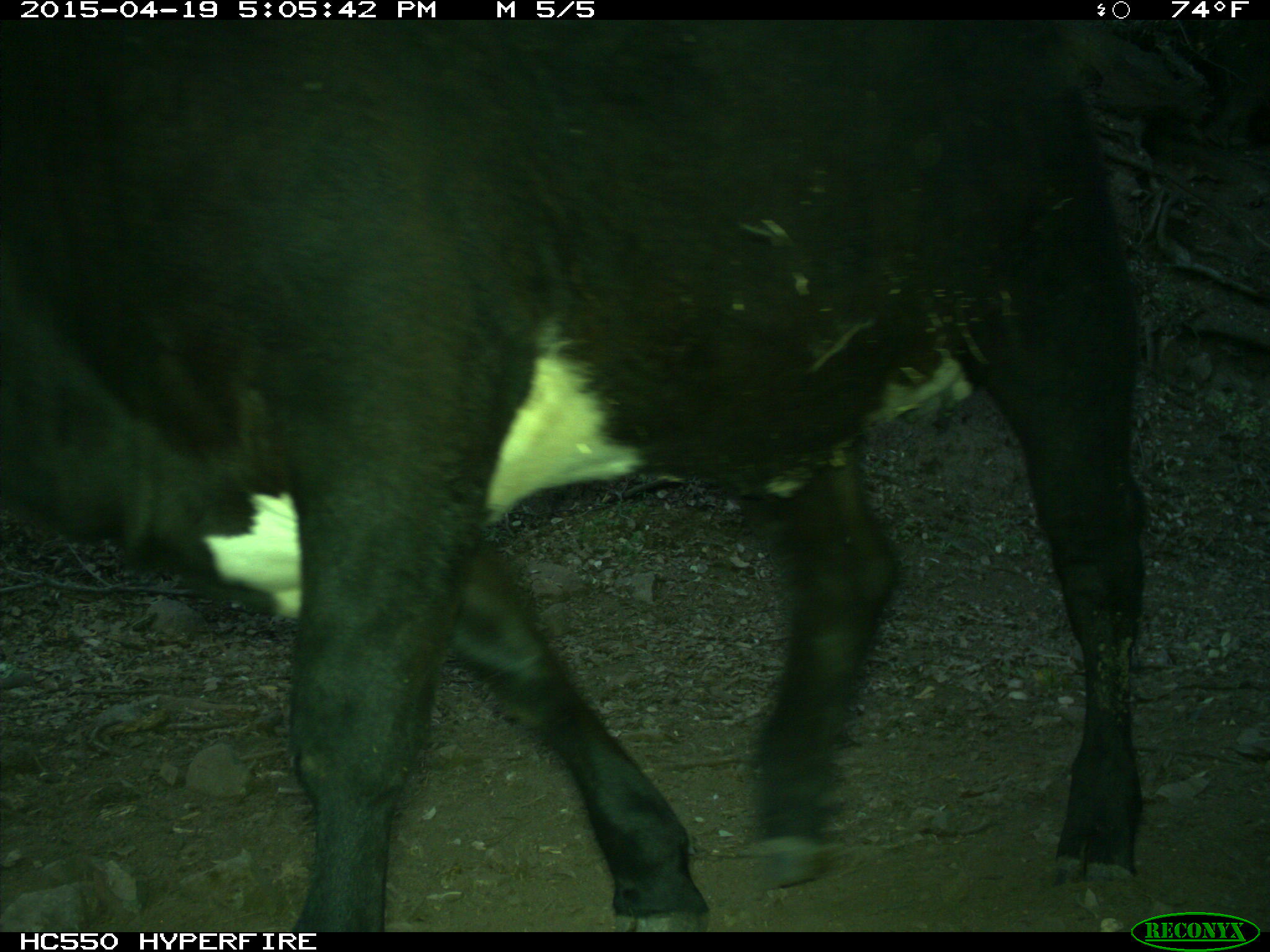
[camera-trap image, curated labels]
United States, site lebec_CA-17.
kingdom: Animalia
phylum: Chordata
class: Mammalia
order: Artiodactyla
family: Bovidae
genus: Bos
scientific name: Bos taurus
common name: domestic cow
Bos taurus (domestic cow).